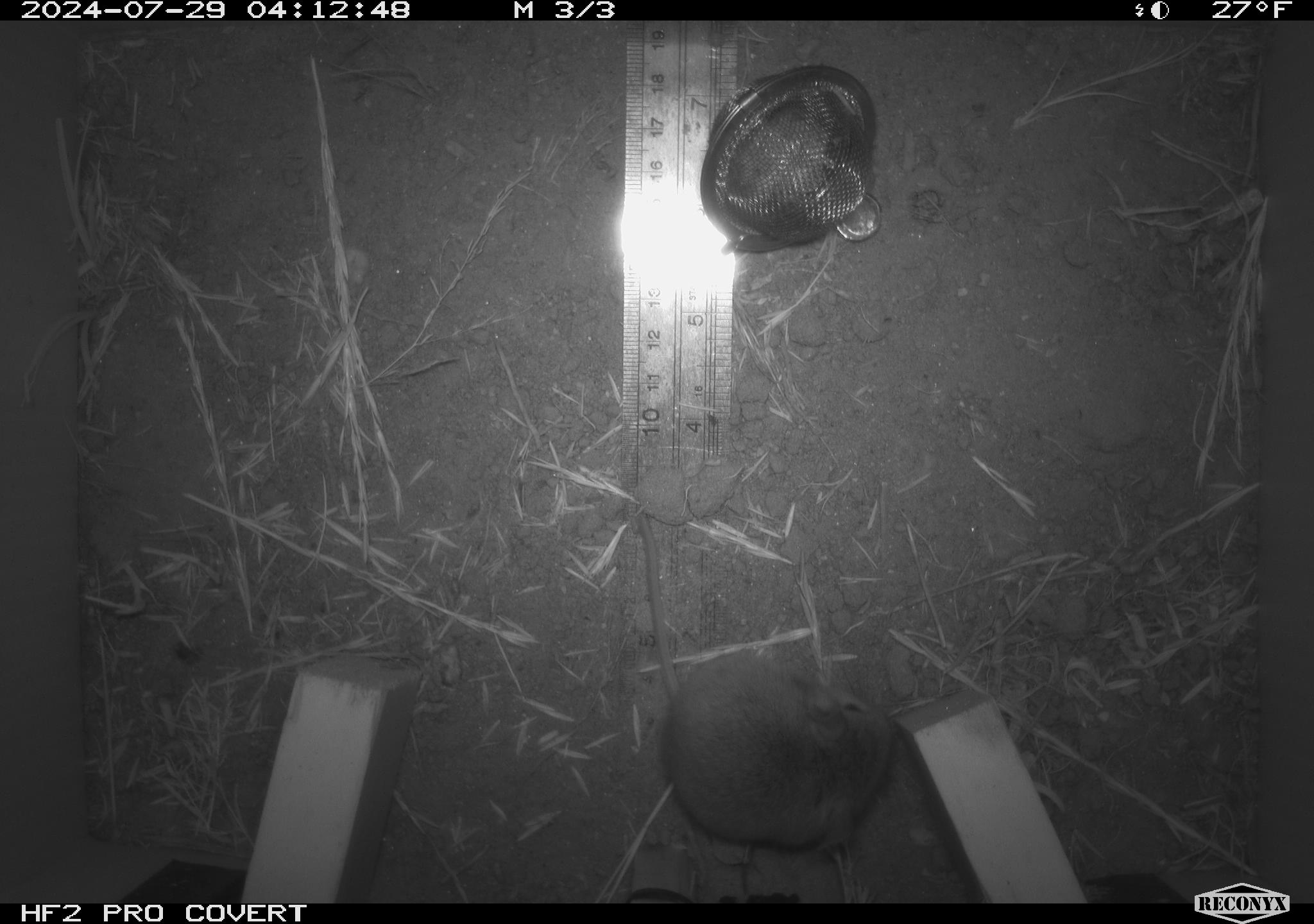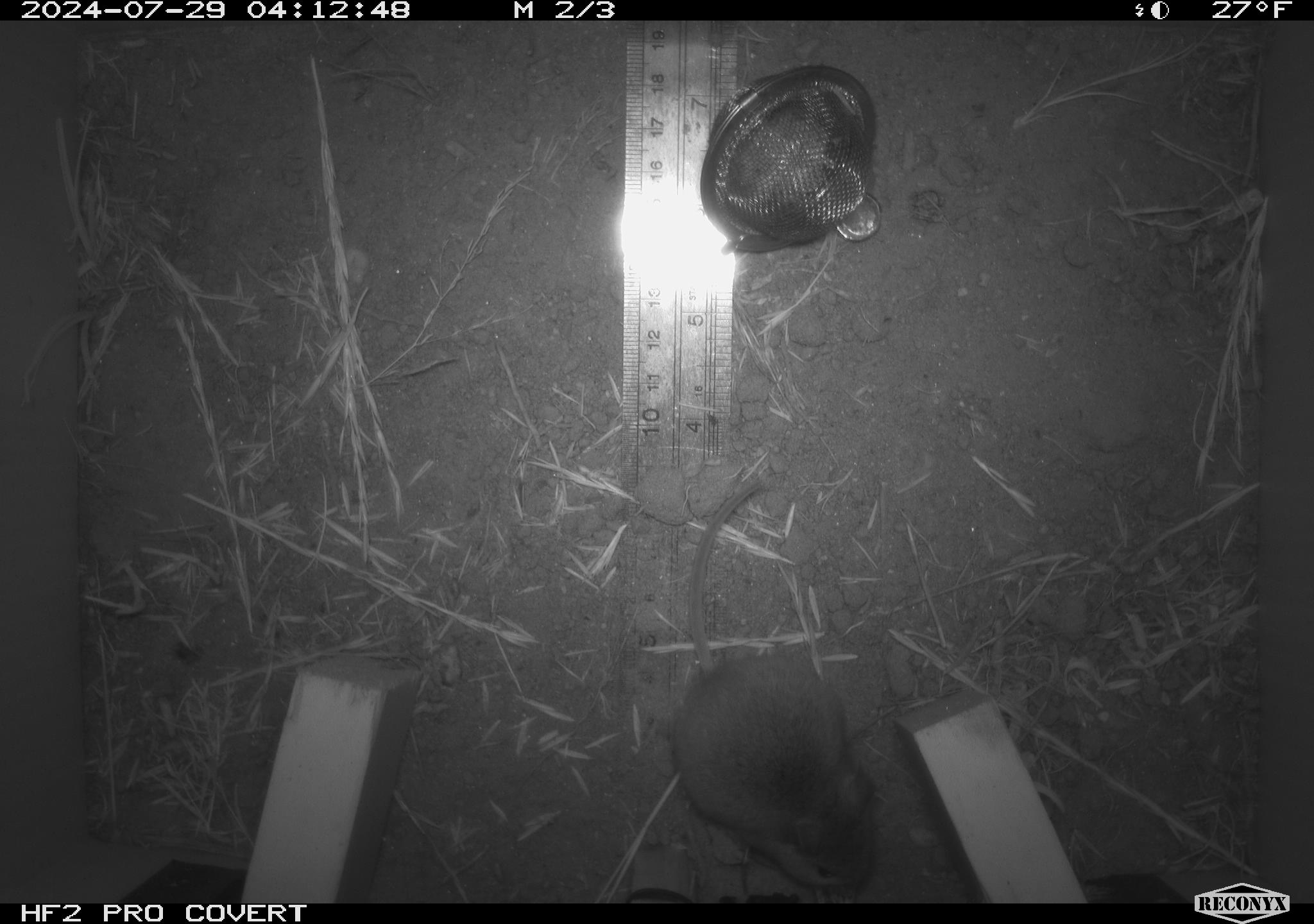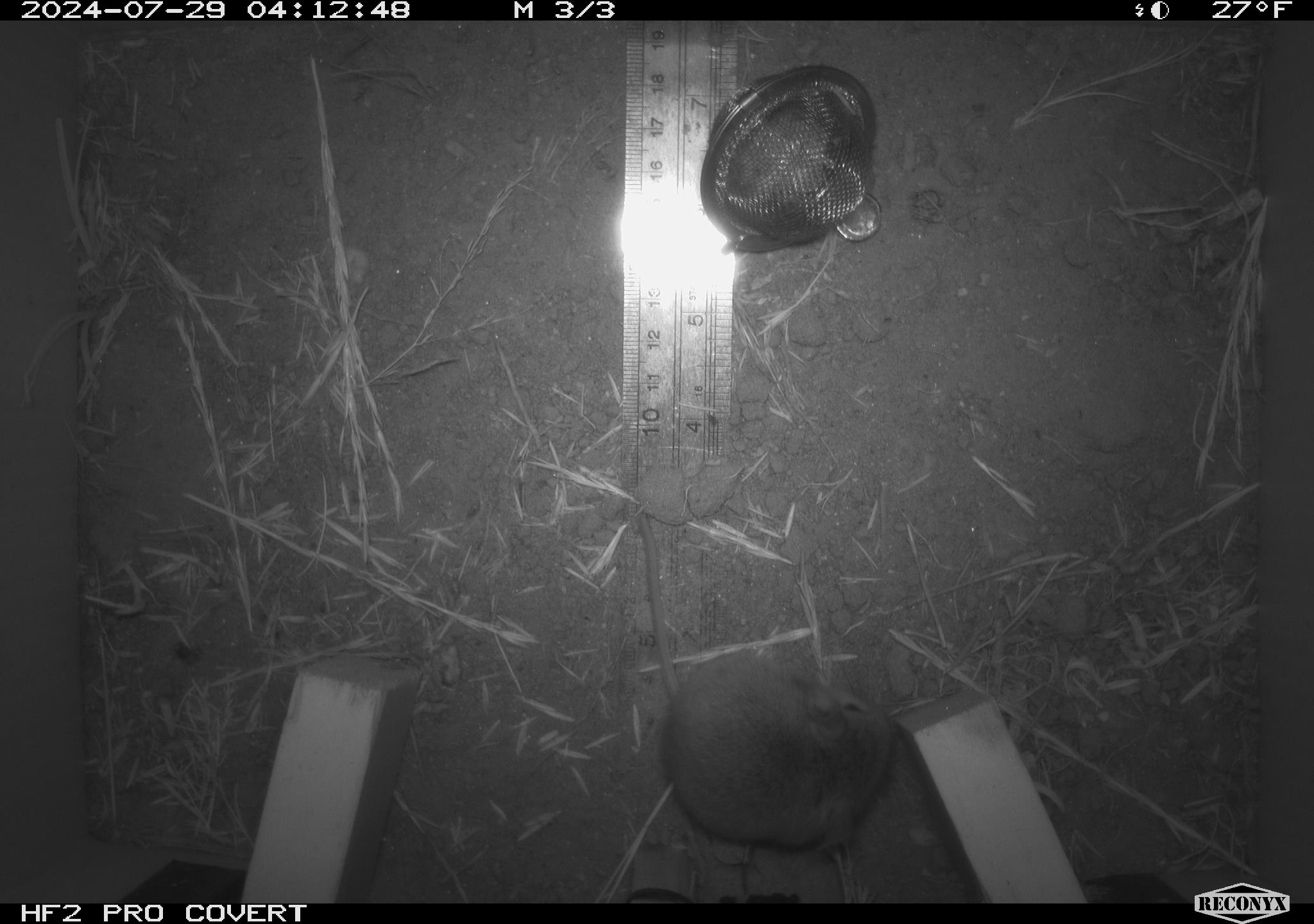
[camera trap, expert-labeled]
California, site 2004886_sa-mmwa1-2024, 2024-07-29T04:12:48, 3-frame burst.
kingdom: Animalia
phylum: Chordata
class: Mammalia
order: Rodentia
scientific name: Rodentia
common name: mouse species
Mouse species (Rodentia).